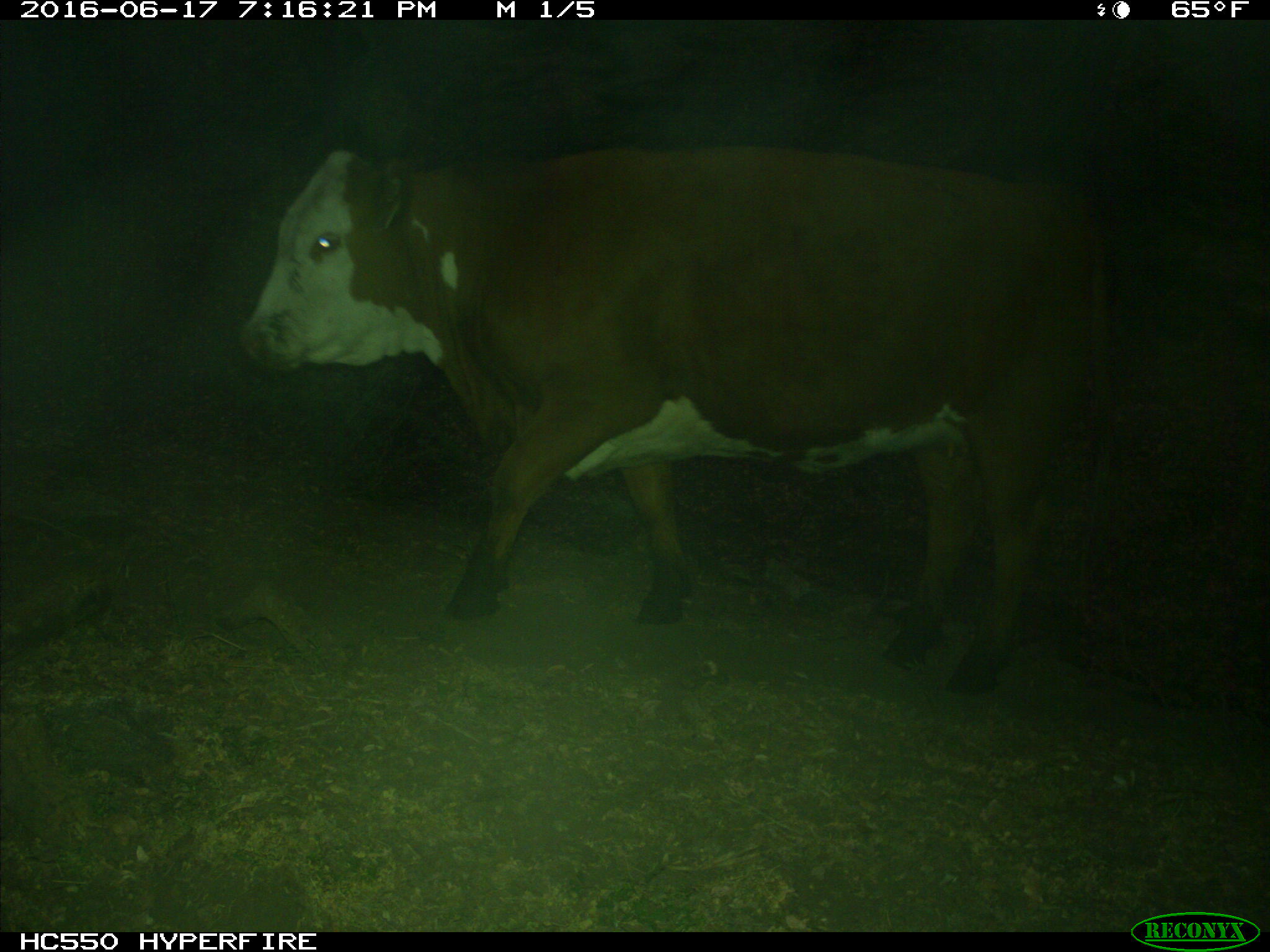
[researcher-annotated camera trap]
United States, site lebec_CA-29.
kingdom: Animalia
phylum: Chordata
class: Mammalia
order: Artiodactyla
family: Bovidae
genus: Bos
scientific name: Bos taurus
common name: domestic cow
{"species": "Bos taurus (domestic cow)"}